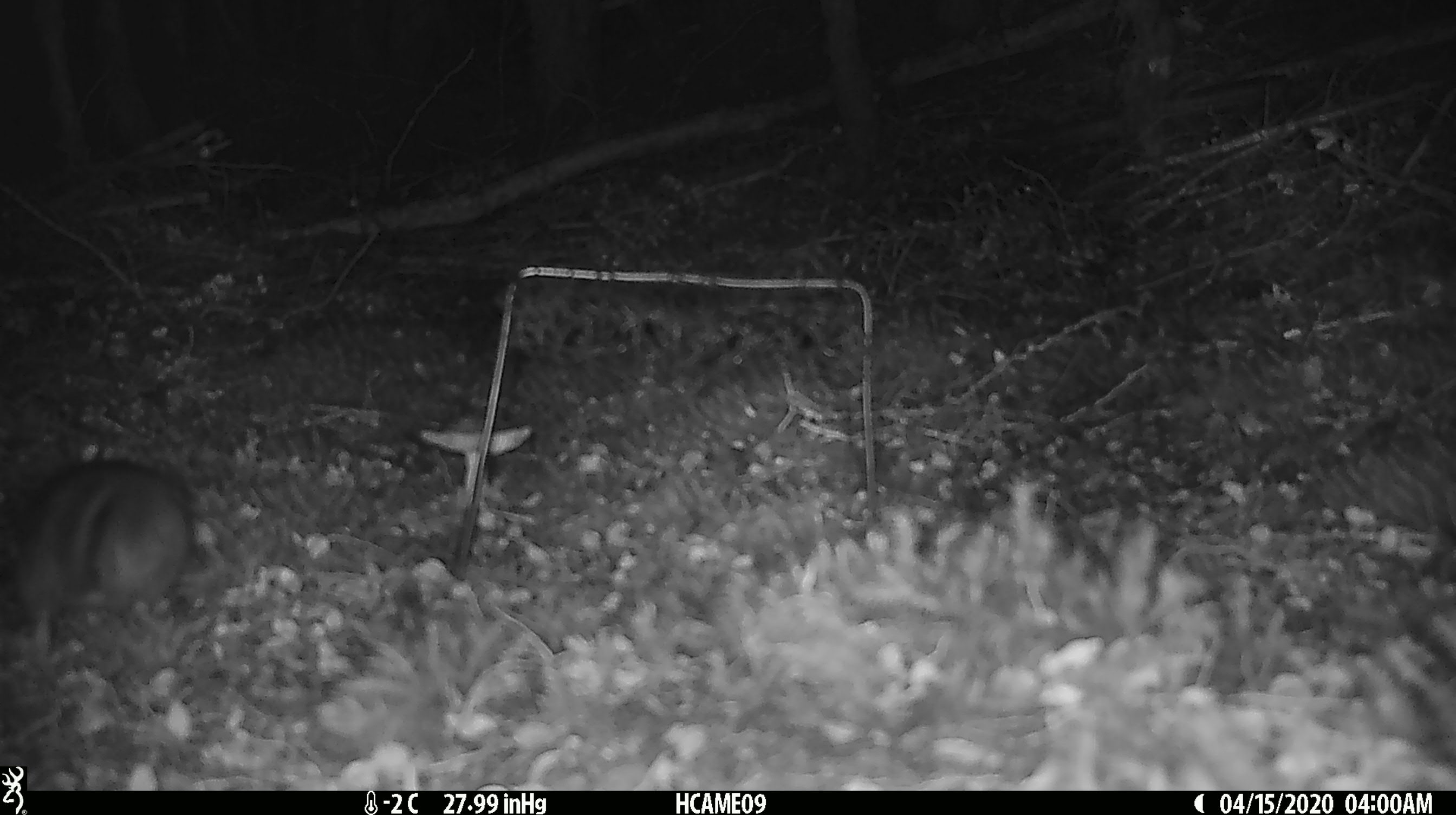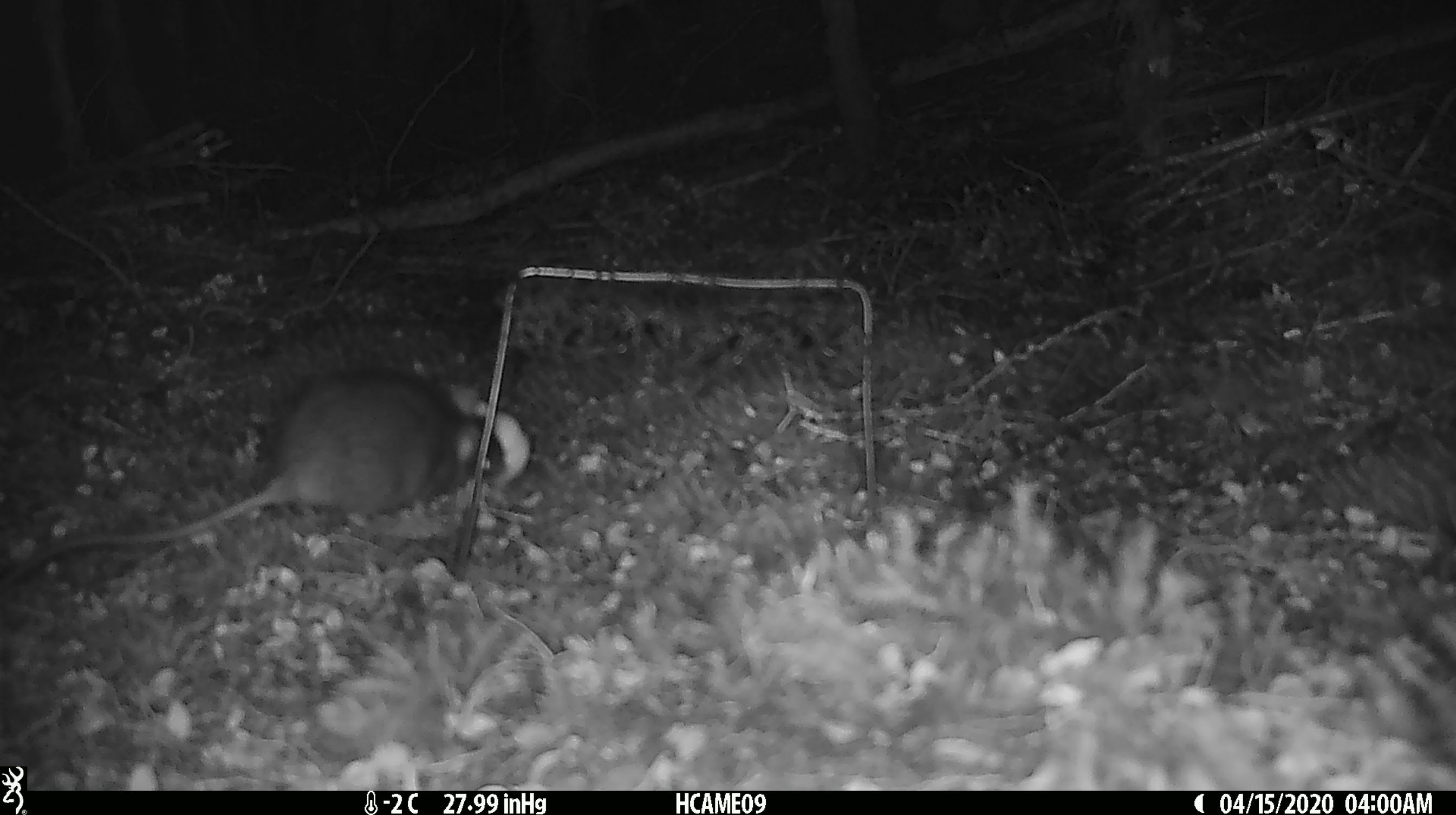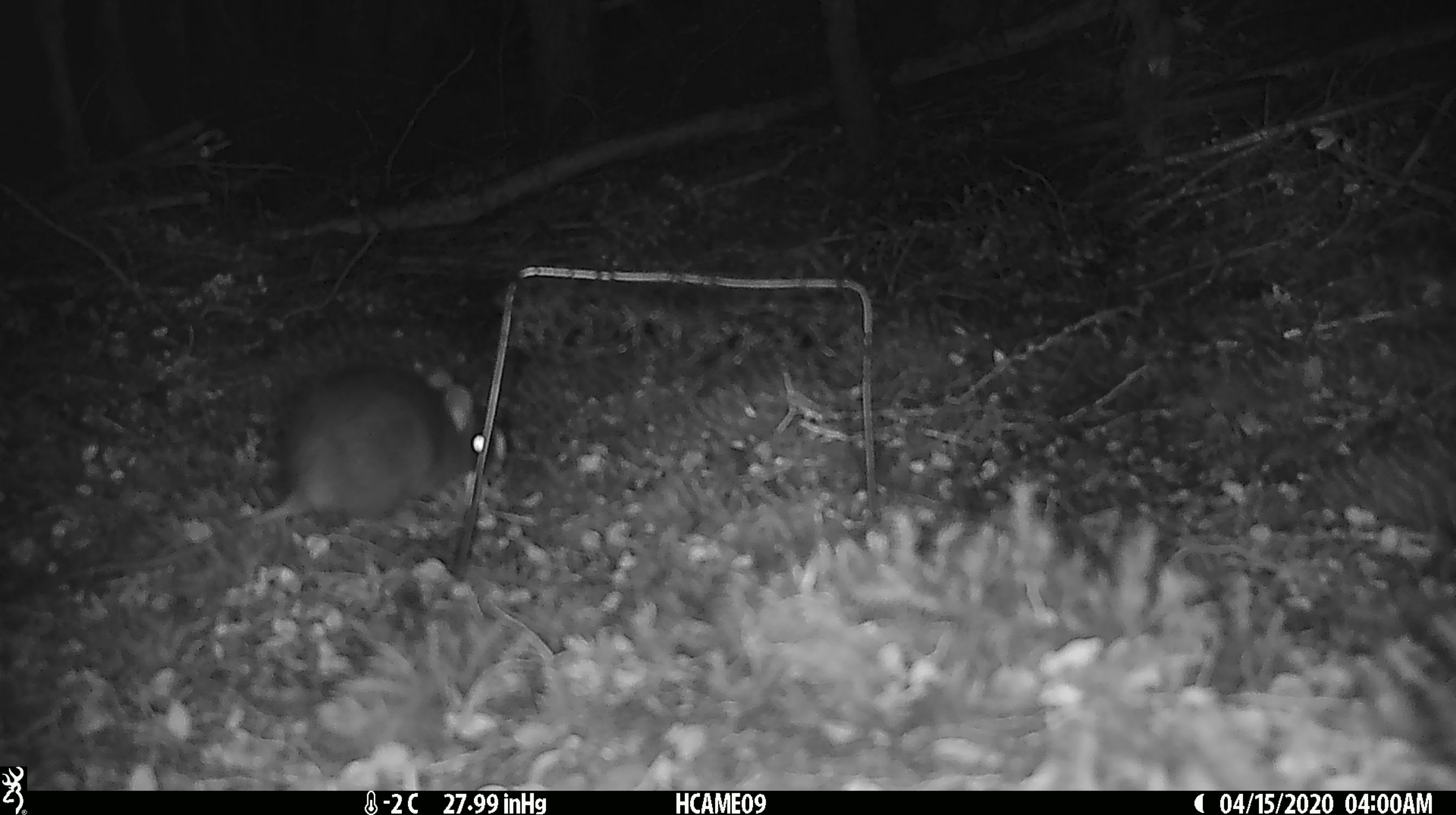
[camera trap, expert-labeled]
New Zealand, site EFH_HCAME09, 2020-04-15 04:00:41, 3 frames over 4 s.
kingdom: Animalia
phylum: Chordata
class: Mammalia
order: Rodentia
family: Muridae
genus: Rattus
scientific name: Rattus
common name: rat